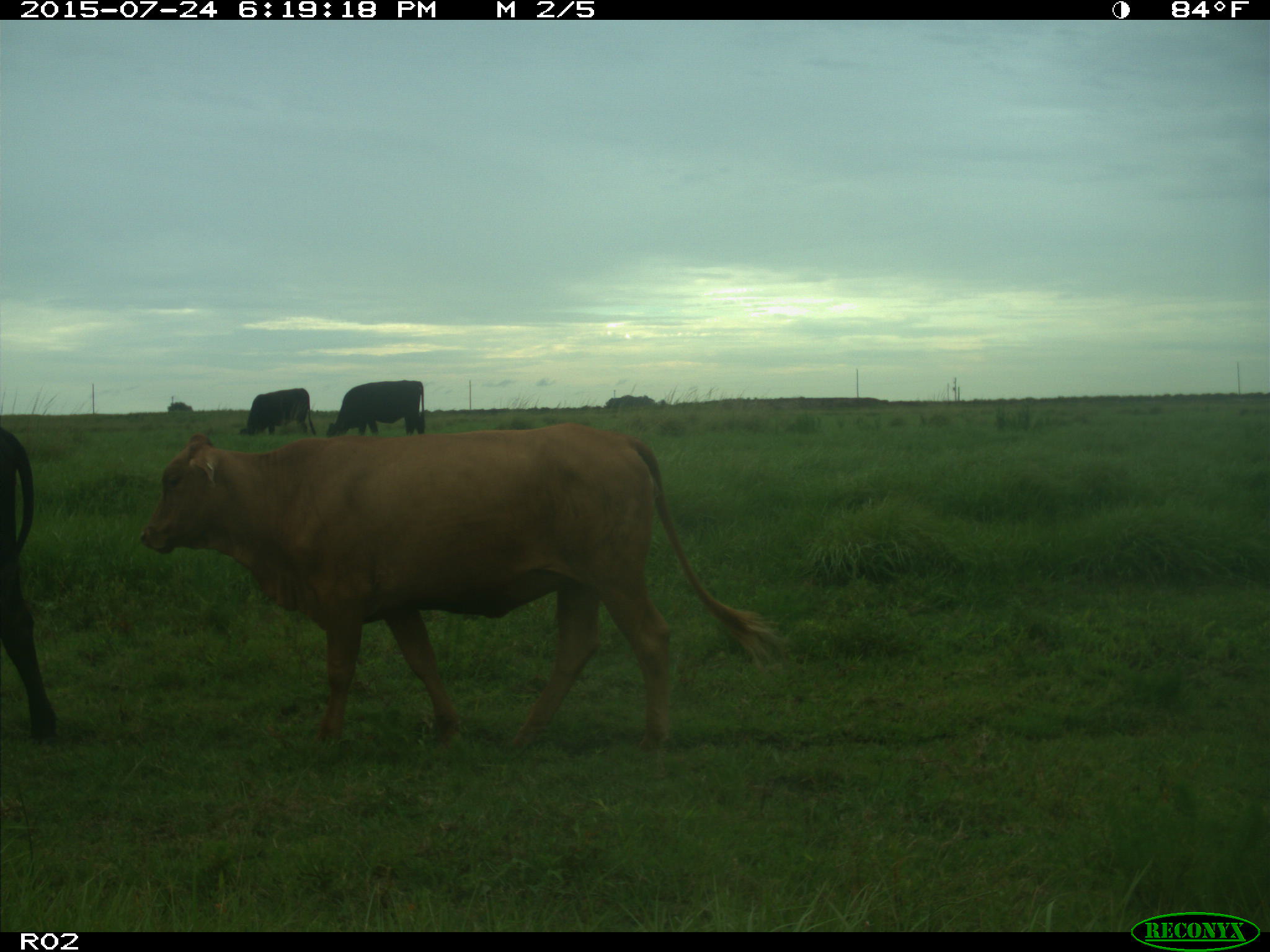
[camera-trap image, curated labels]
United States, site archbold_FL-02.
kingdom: Animalia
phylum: Chordata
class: Mammalia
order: Artiodactyla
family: Bovidae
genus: Bos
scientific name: Bos taurus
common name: domestic cow